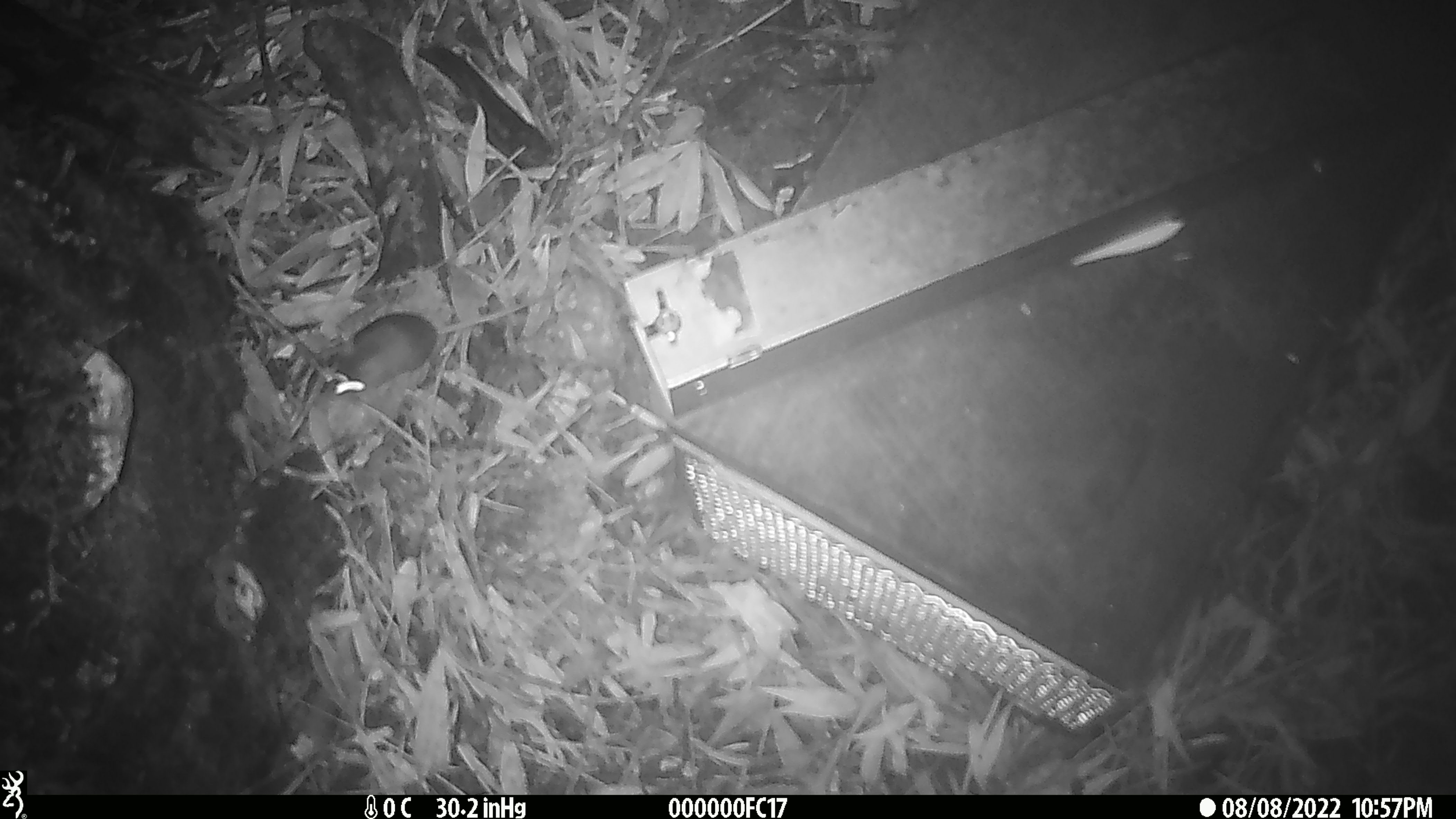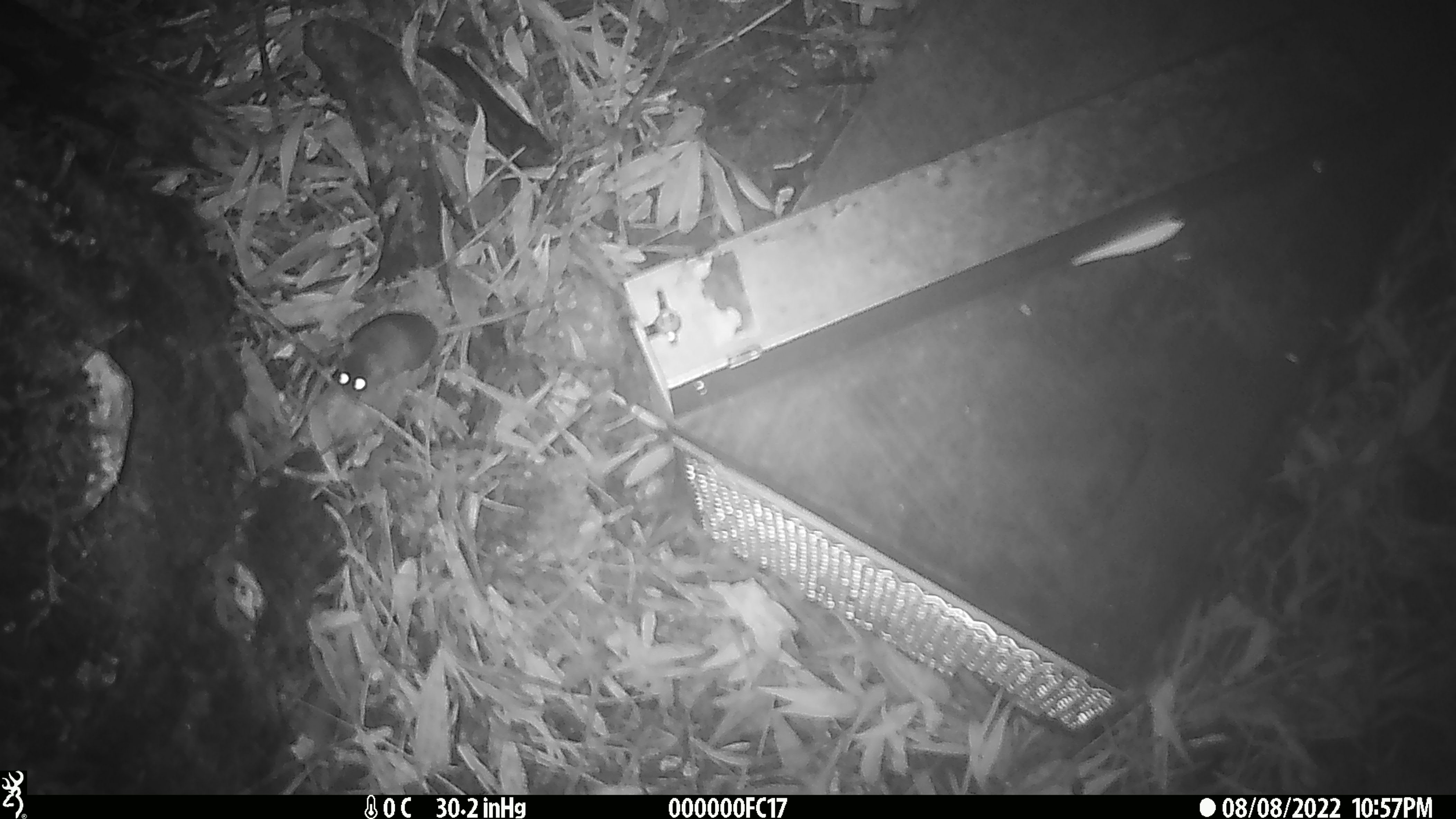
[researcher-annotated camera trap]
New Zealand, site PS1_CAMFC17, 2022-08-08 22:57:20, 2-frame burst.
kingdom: Animalia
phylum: Chordata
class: Mammalia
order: Rodentia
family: Muridae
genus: Mus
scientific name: Mus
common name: mouse